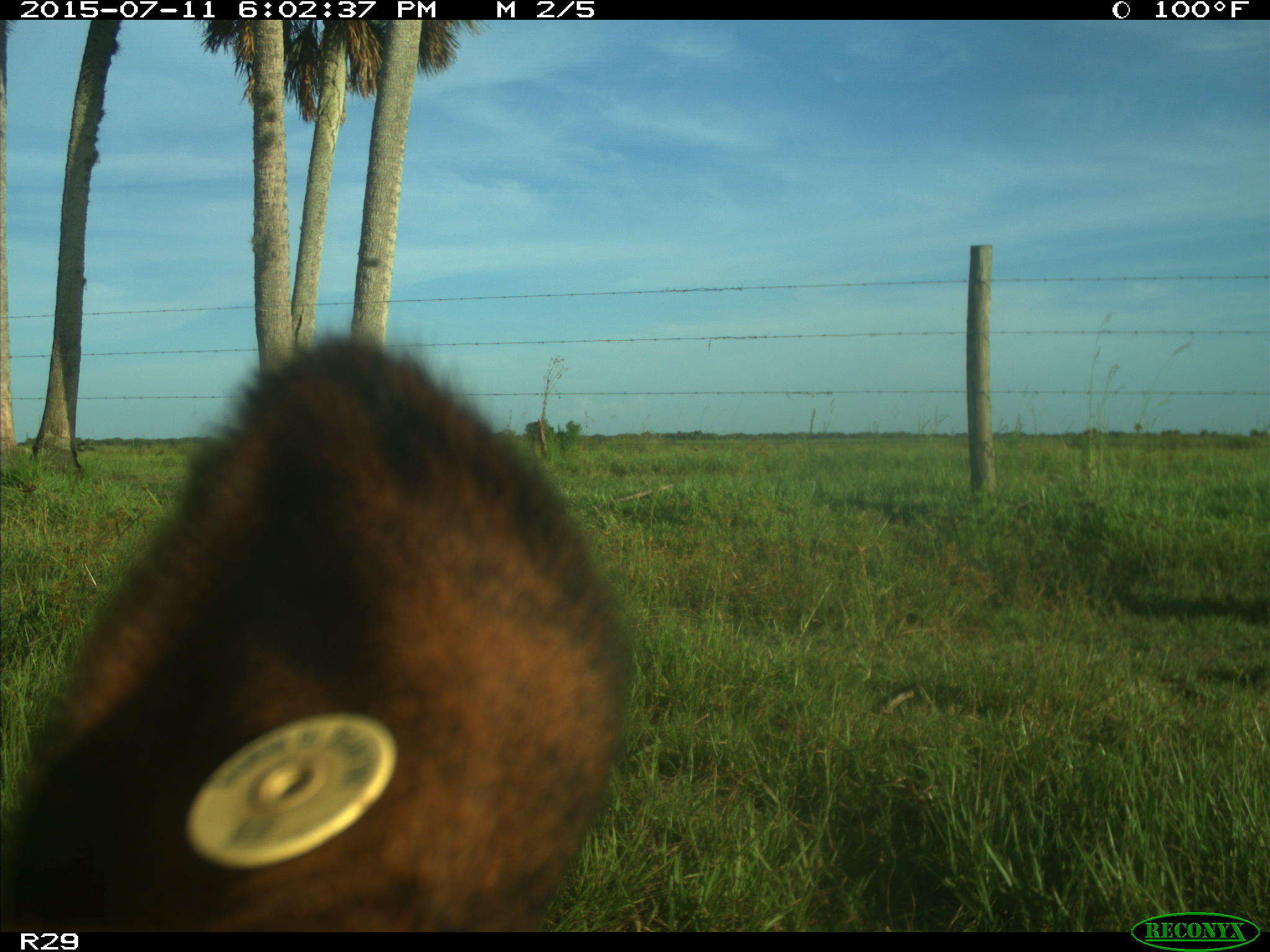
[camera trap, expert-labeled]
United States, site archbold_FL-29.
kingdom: Animalia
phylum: Chordata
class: Mammalia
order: Artiodactyla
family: Bovidae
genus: Bos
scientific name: Bos taurus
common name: domestic cow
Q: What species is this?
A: Bos taurus (domestic cow).